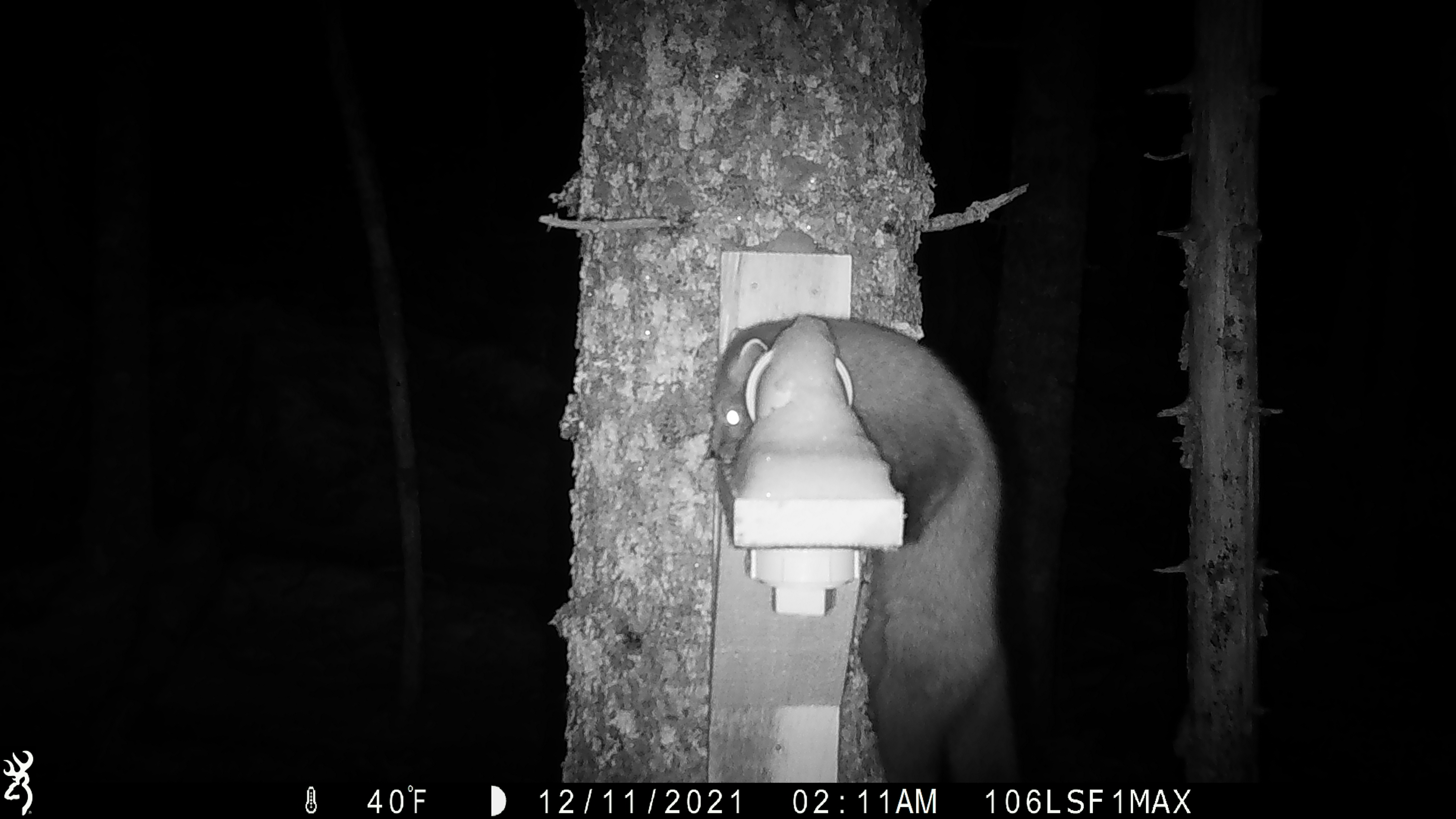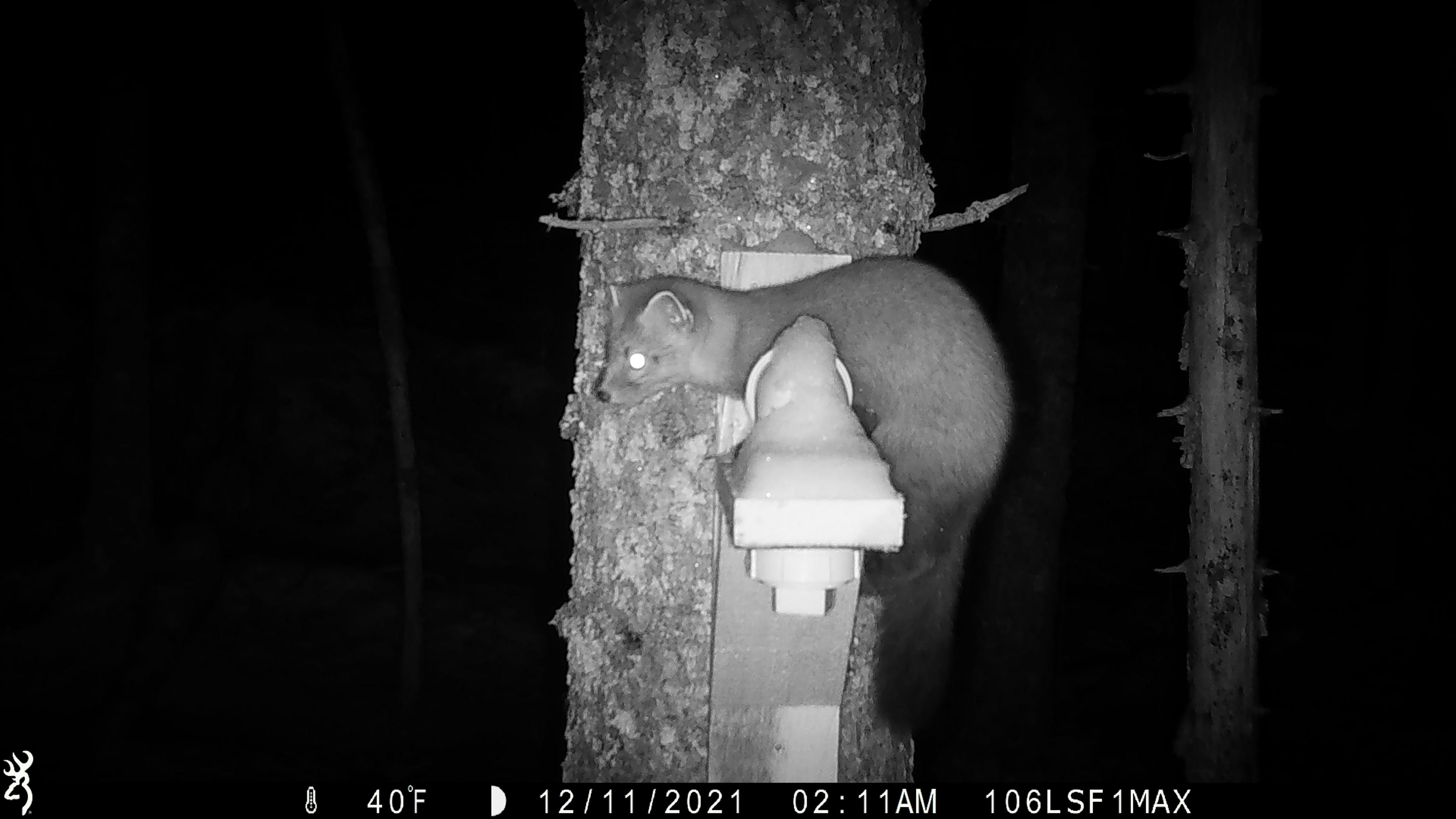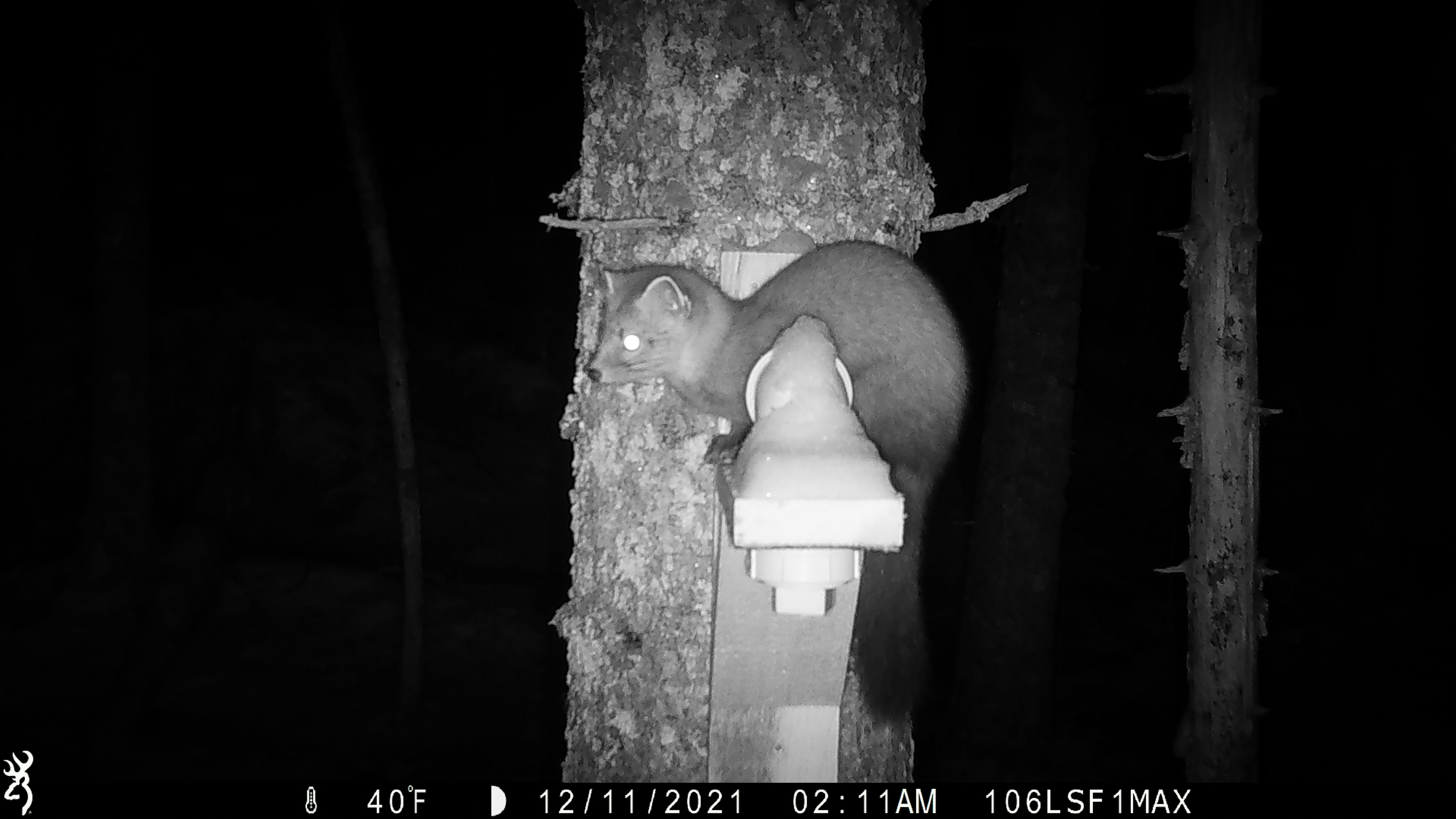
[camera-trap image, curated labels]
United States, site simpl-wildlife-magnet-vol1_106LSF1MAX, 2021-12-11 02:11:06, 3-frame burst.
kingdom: Animalia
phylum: Chordata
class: Mammalia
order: Carnivora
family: Mustelidae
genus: Martes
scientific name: Martes americana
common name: american marten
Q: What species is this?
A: American marten (Martes americana).